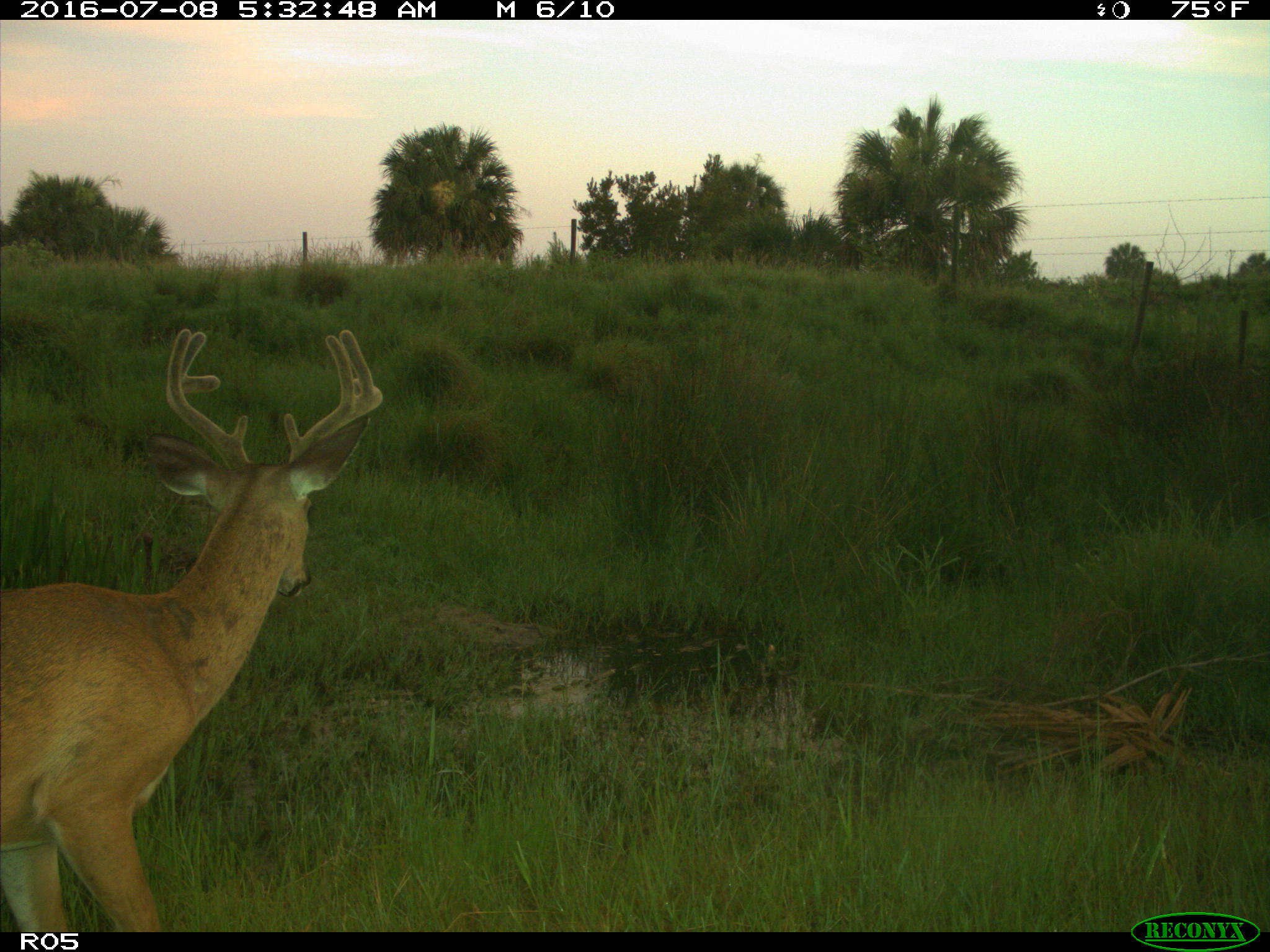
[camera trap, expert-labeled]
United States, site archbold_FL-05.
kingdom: Animalia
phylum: Chordata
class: Mammalia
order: Artiodactyla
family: Cervidae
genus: Odocoileus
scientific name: Odocoileus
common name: deer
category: unidentified deer